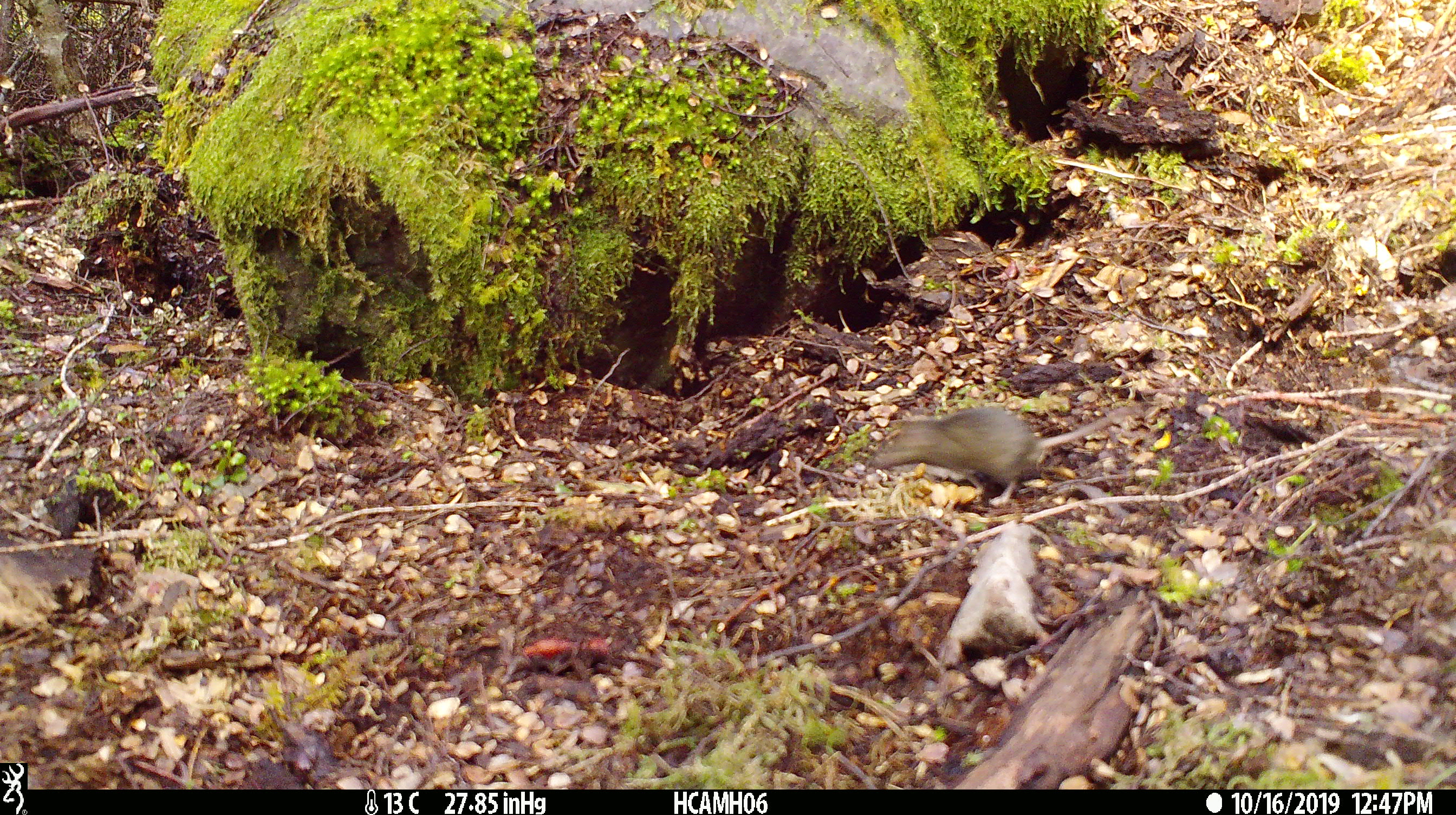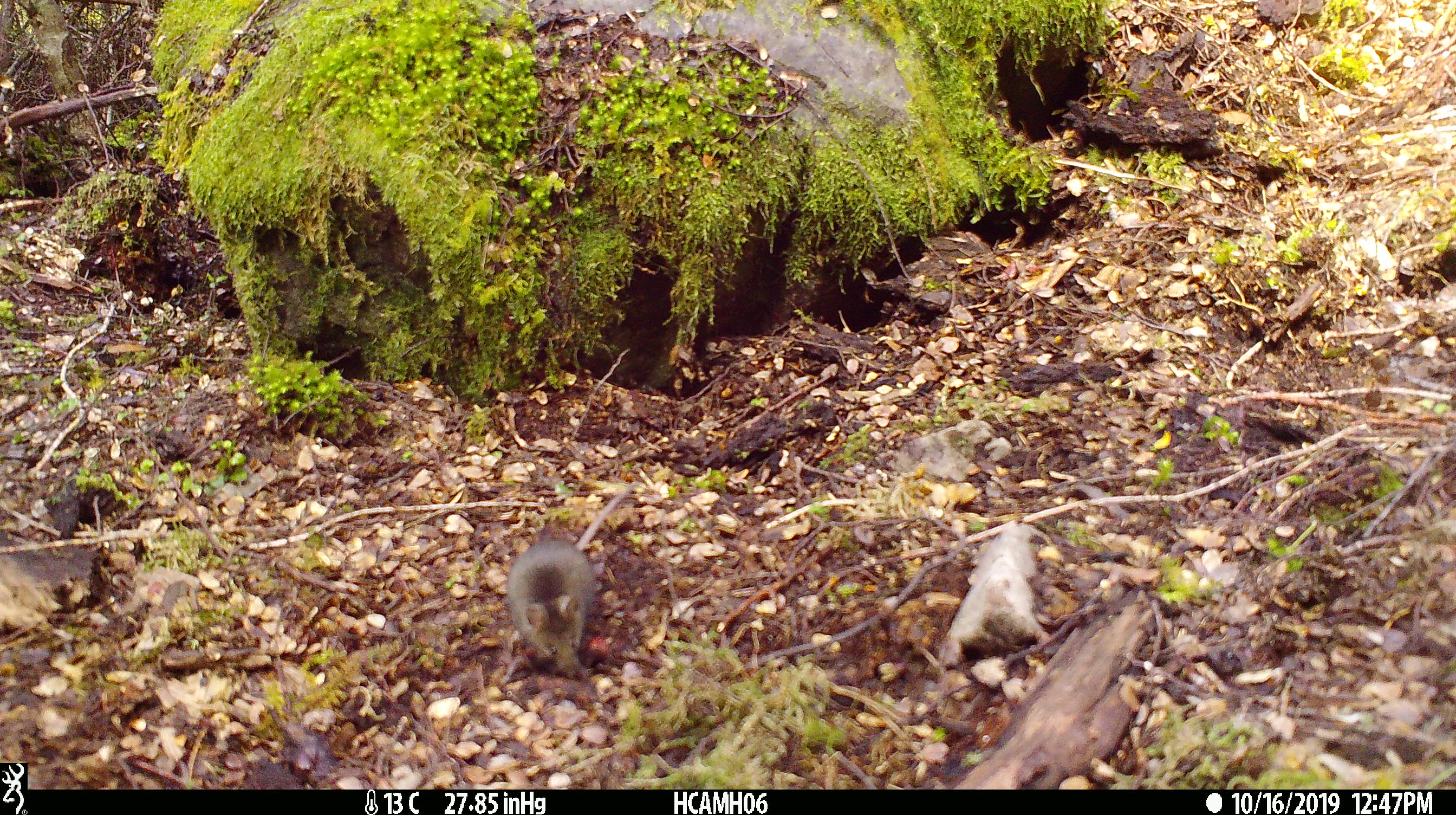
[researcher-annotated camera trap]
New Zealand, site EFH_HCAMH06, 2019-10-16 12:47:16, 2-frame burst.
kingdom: Animalia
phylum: Chordata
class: Mammalia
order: Rodentia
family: Muridae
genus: Mus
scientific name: Mus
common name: mouse